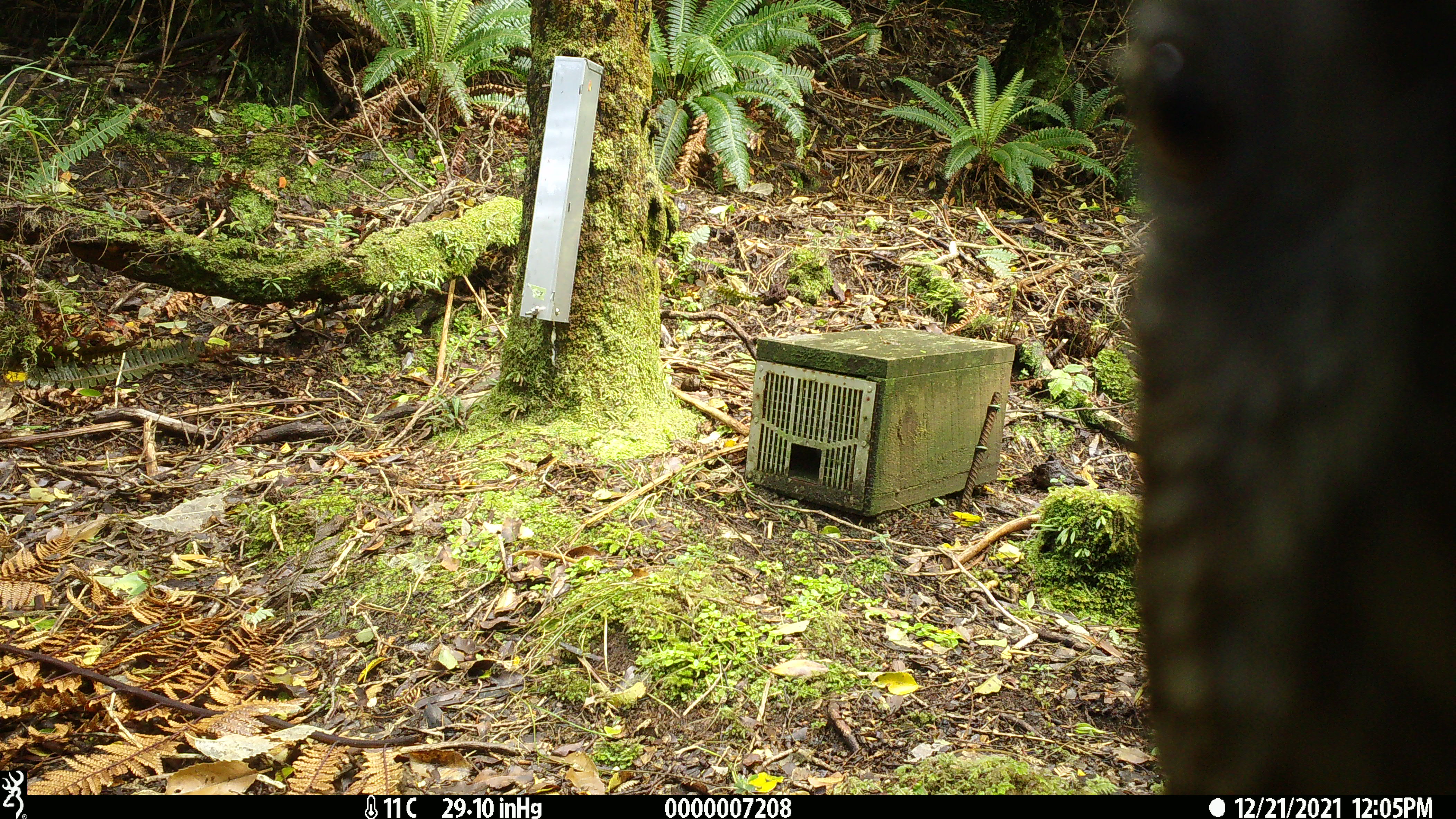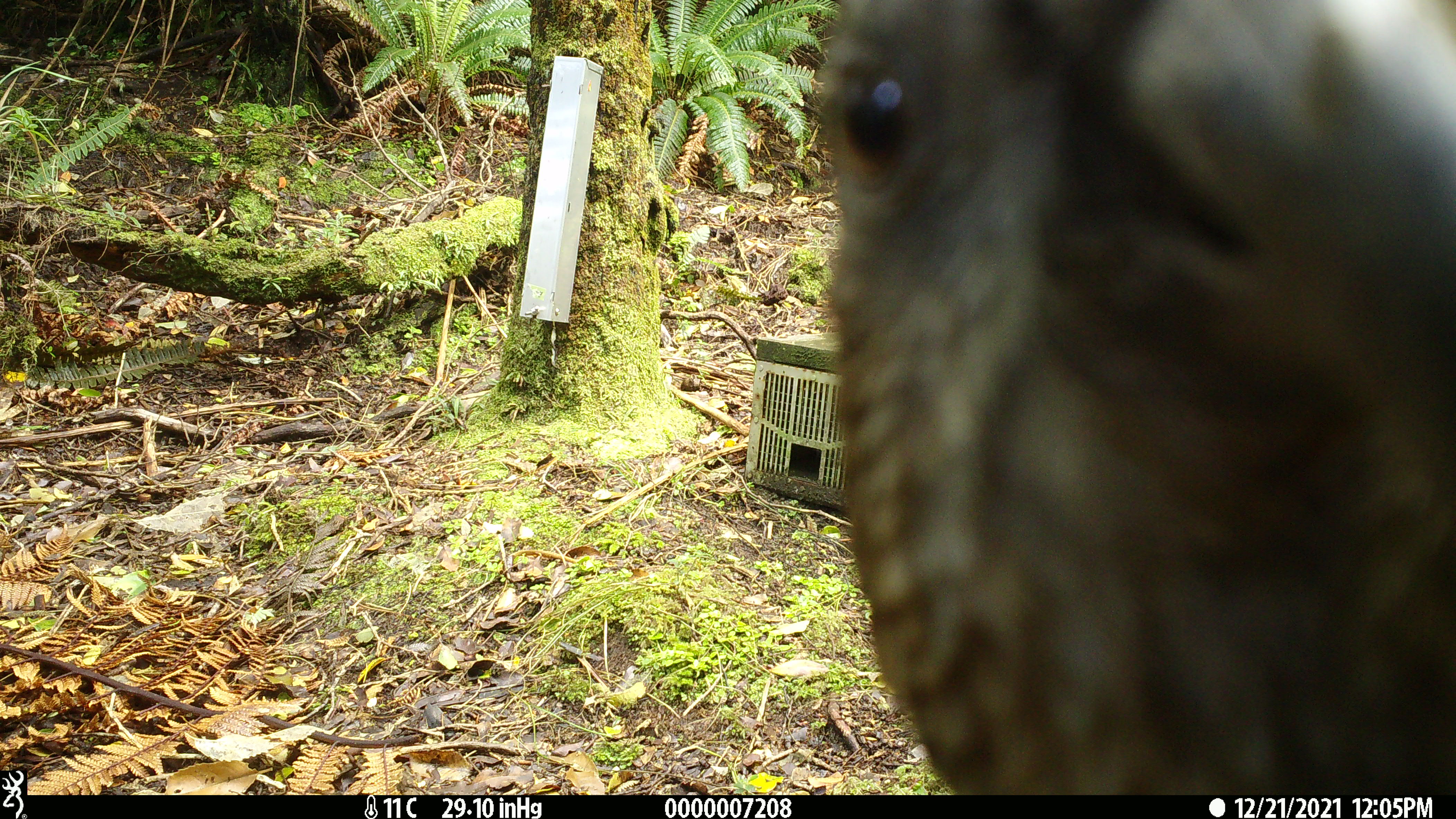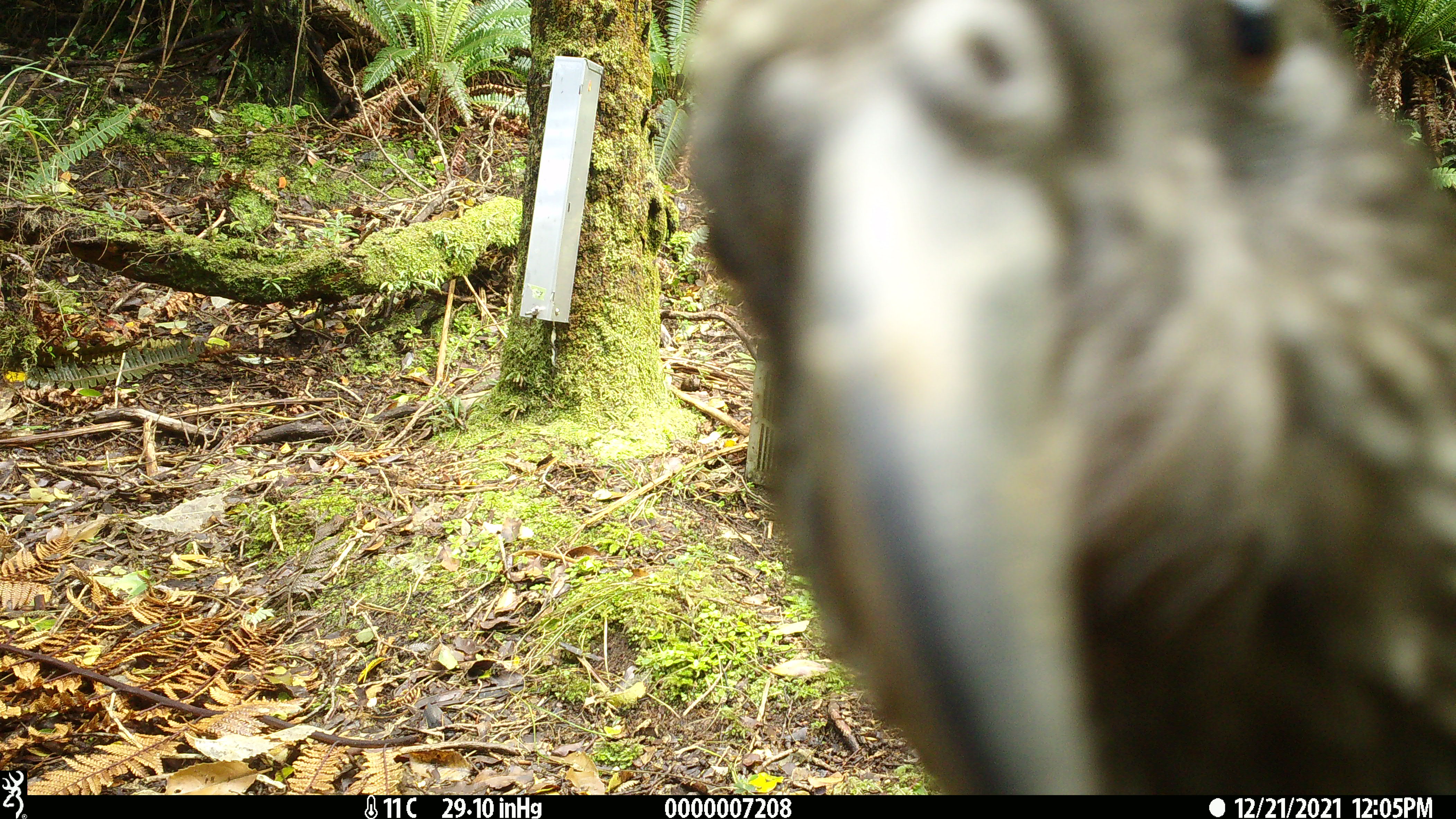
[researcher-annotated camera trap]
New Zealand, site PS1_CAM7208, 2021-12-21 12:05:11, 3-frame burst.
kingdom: Animalia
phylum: Chordata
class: Aves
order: Psittaciformes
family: Strigopidae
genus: Nestor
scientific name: Nestor notabilis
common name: kea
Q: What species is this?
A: Kea (Nestor notabilis).